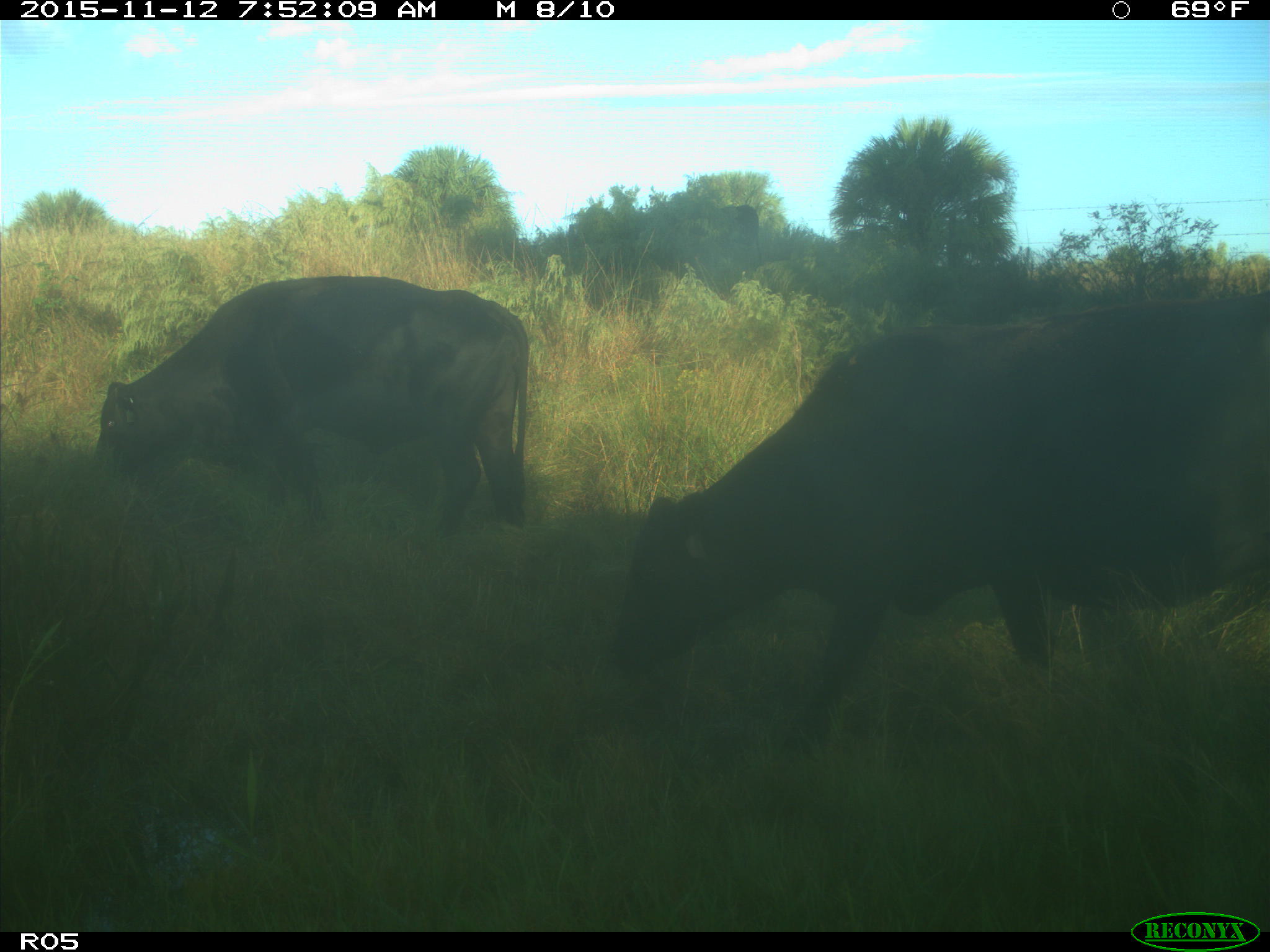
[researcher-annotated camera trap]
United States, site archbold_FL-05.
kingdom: Animalia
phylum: Chordata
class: Mammalia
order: Artiodactyla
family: Bovidae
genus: Bos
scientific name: Bos taurus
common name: domestic cow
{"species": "Bos taurus (domestic cow)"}